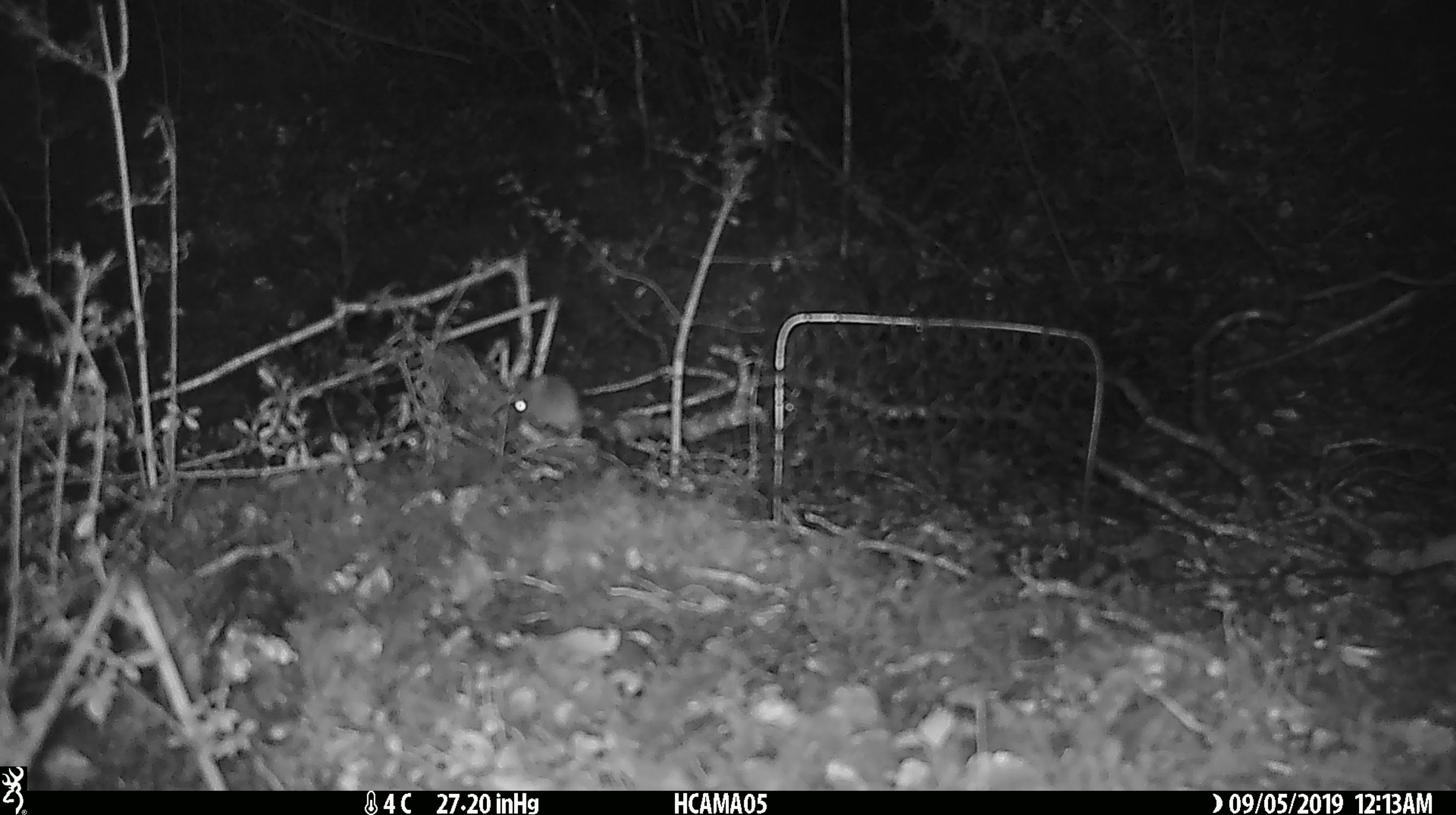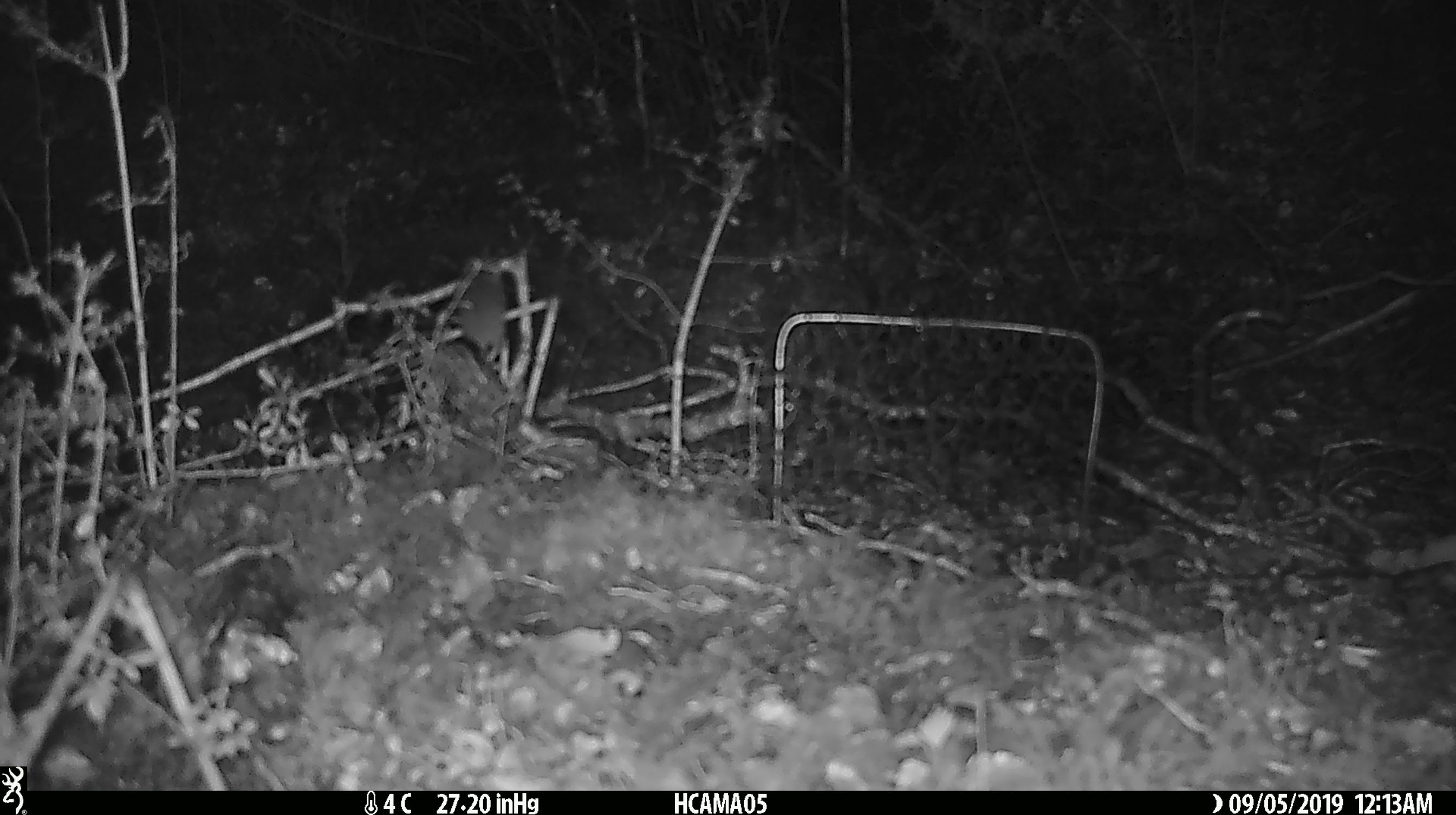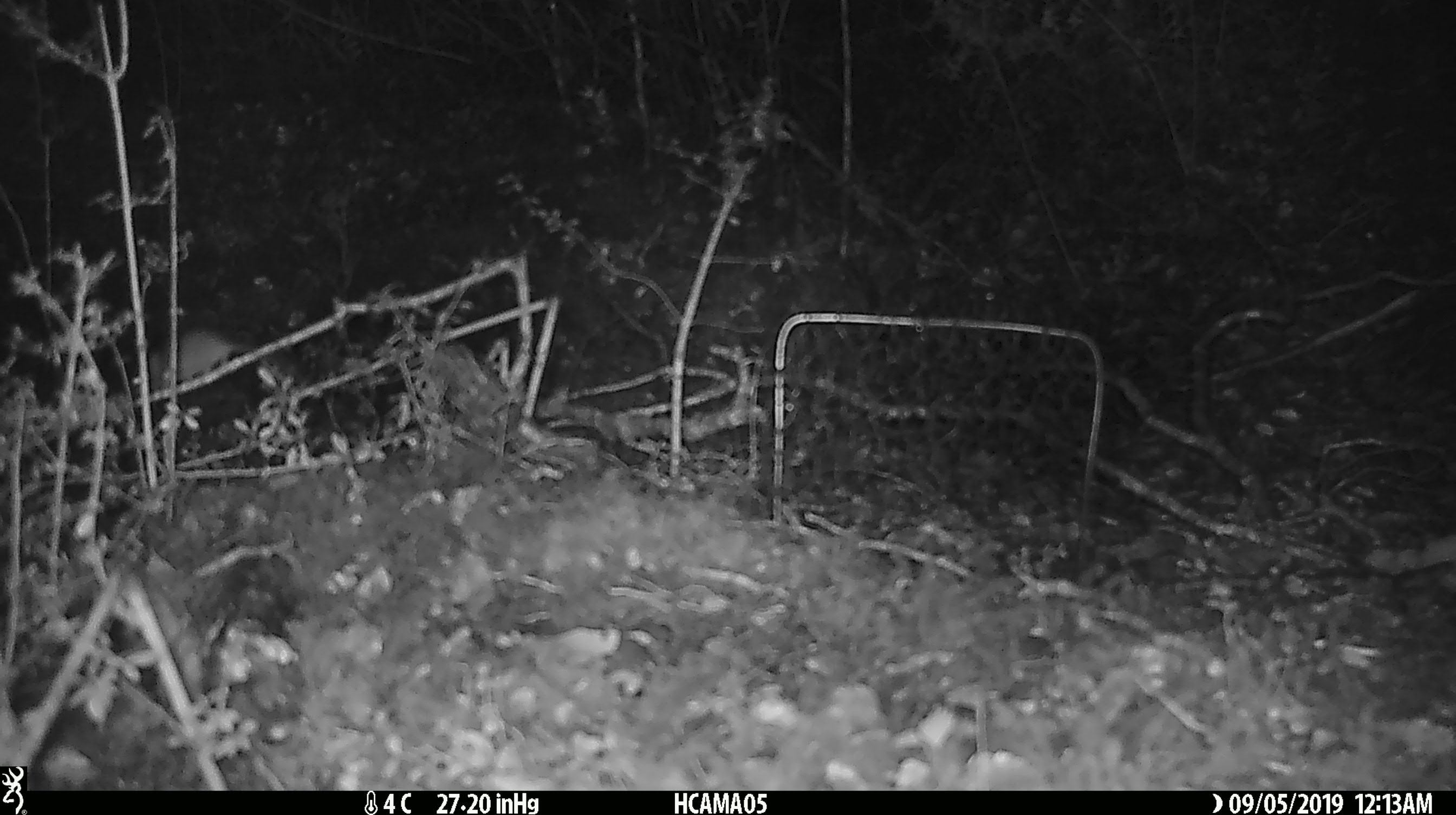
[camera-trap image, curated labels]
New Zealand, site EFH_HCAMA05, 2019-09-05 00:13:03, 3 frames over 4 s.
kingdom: Animalia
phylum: Chordata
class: Mammalia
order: Rodentia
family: Muridae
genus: Mus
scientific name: Mus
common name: mouse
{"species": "mouse (Mus)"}